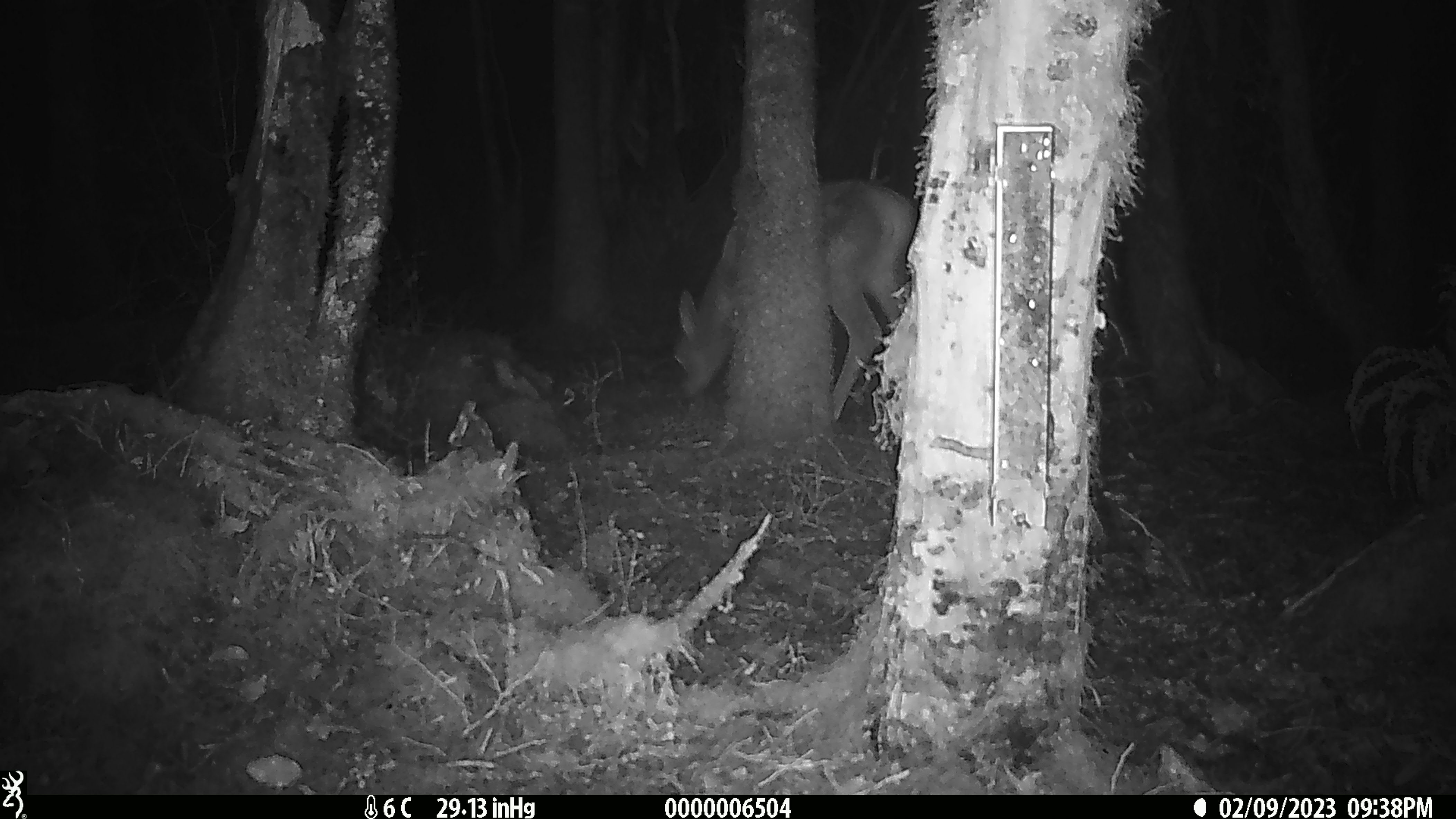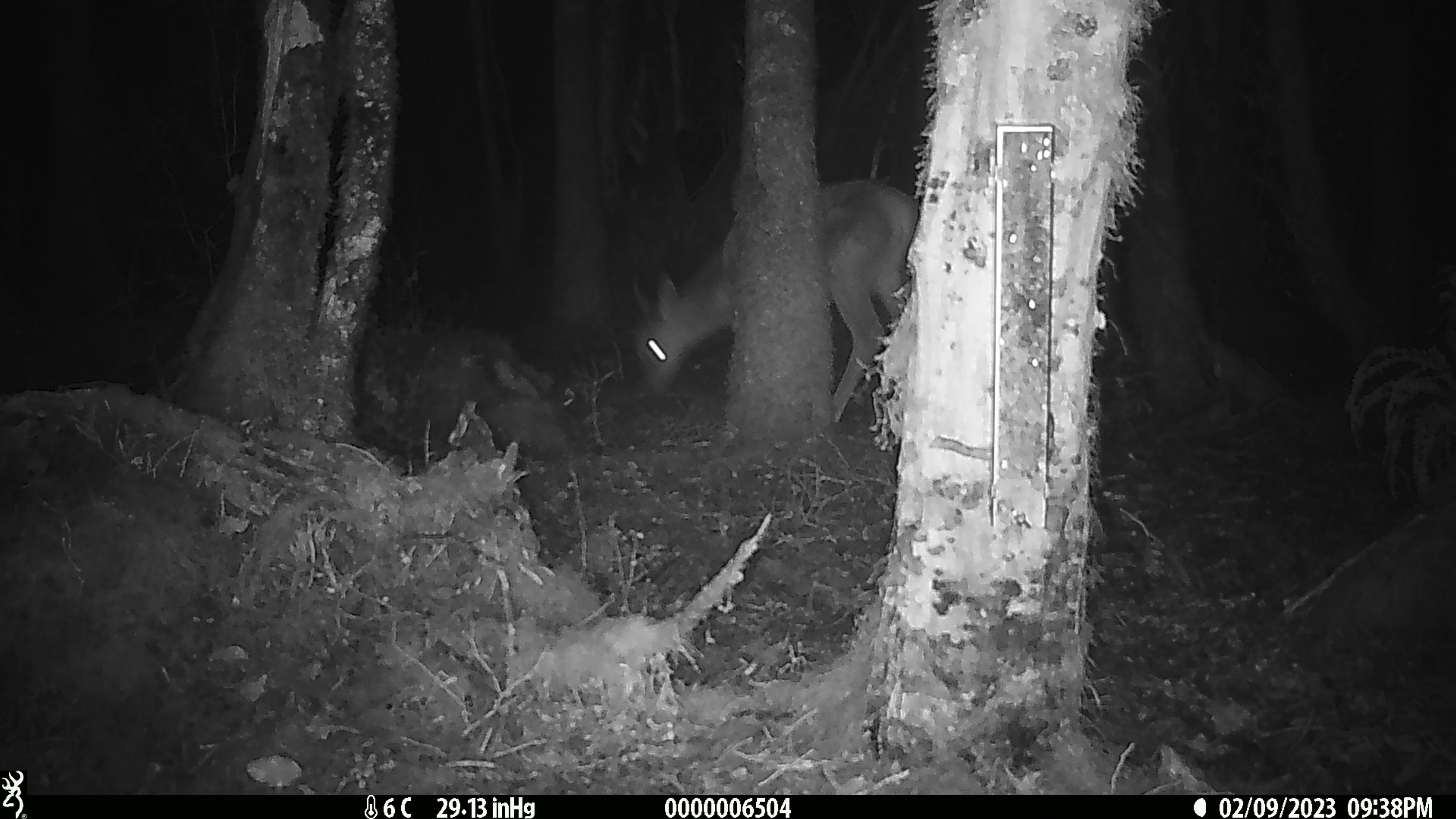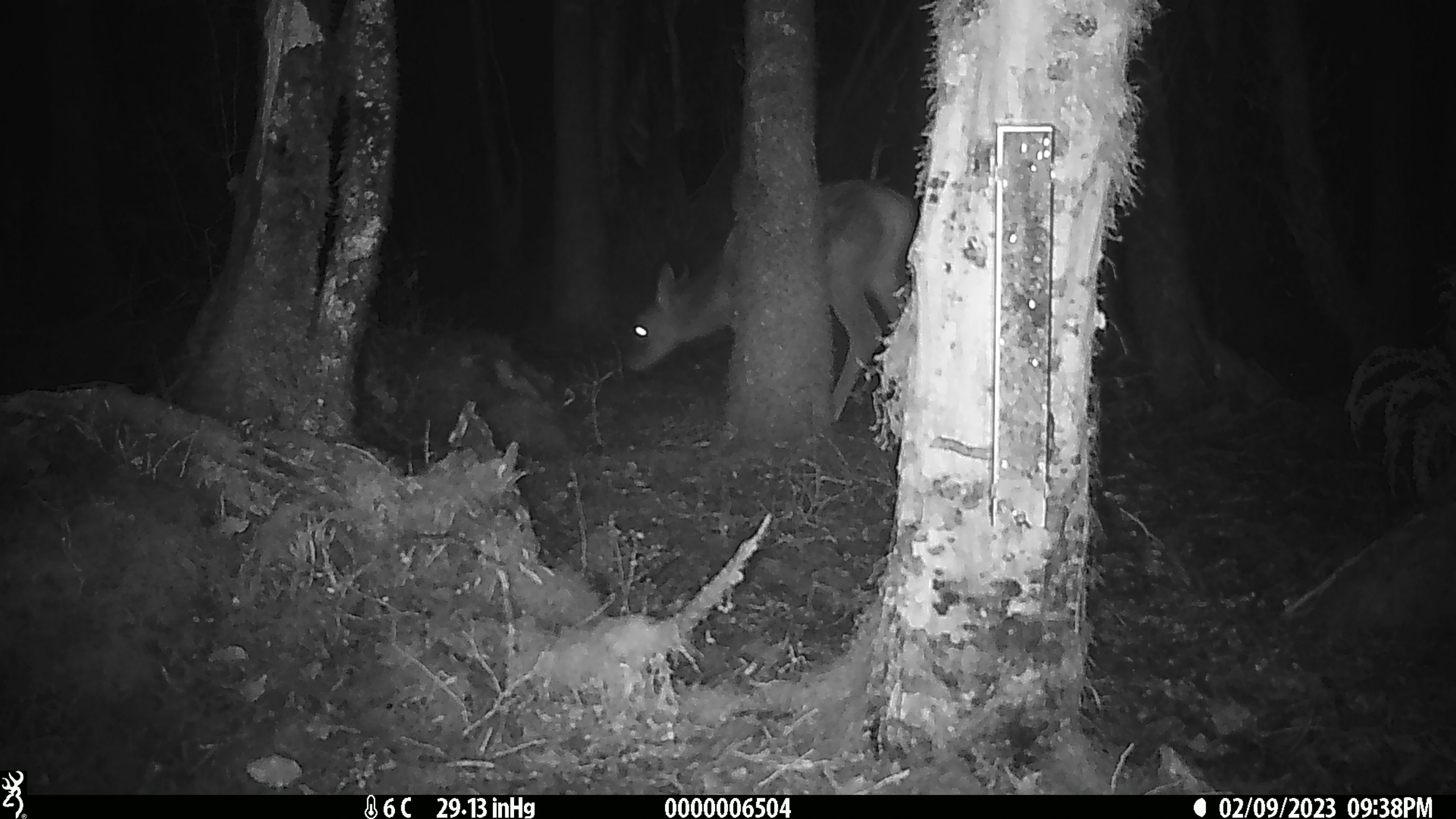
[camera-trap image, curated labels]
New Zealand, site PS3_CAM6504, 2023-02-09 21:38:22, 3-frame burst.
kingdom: Animalia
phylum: Chordata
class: Mammalia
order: Artiodactyla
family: Cervidae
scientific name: Cervidae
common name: deer